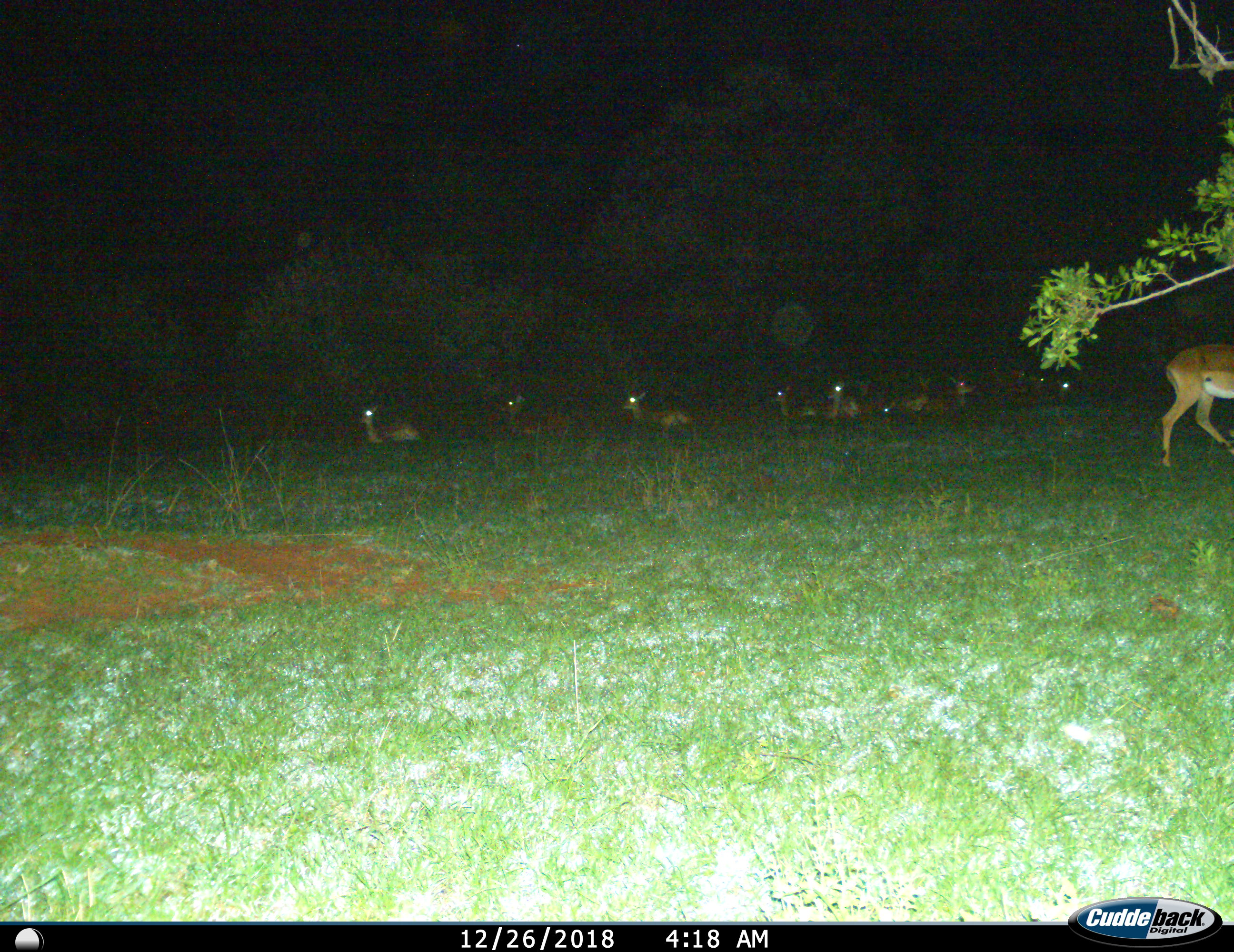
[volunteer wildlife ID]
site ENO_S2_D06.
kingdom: Animalia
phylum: Chordata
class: Mammalia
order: Artiodactyla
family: Bovidae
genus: Aepyceros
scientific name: Aepyceros melampus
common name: impala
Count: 11-50.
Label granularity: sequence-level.